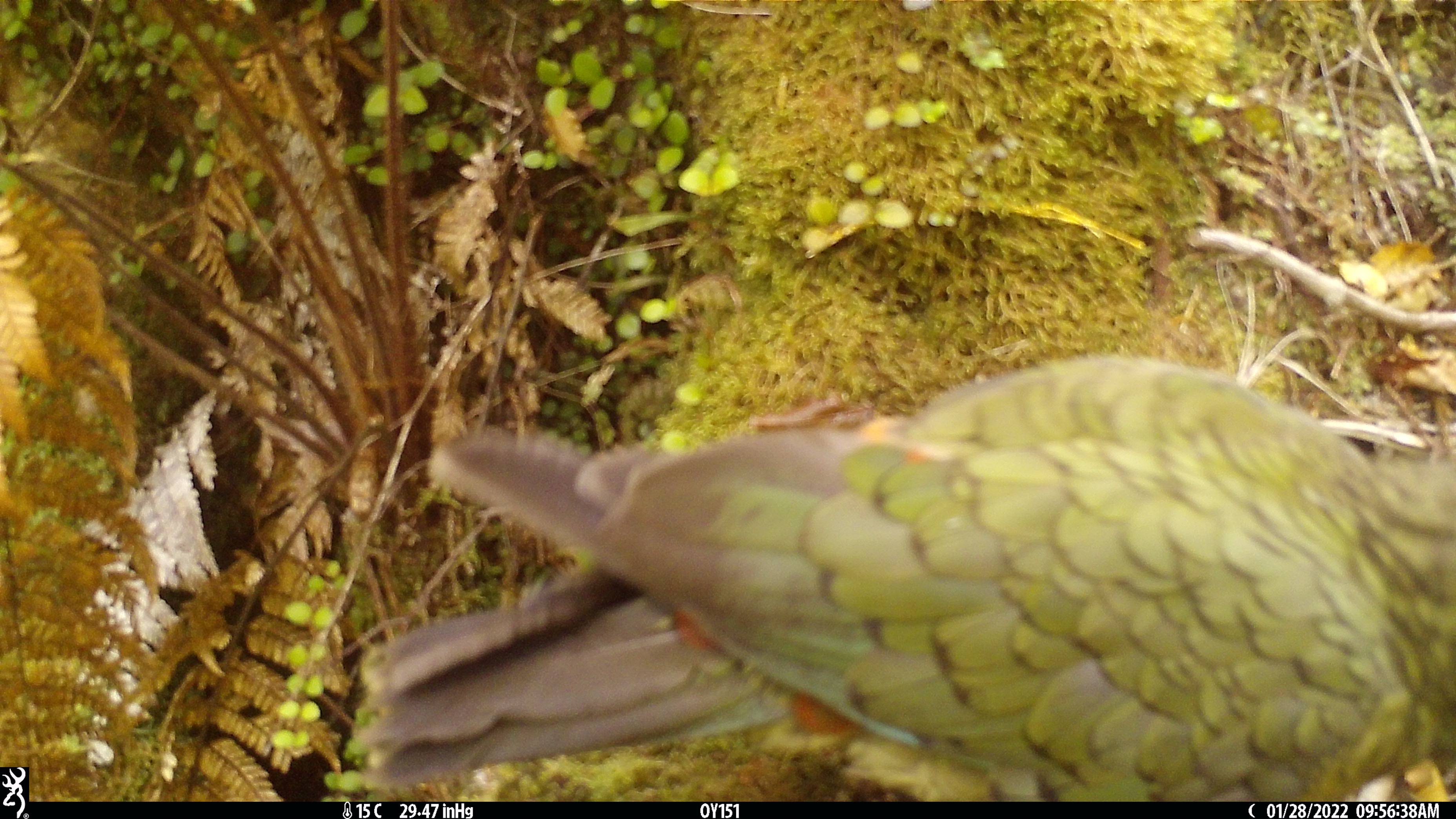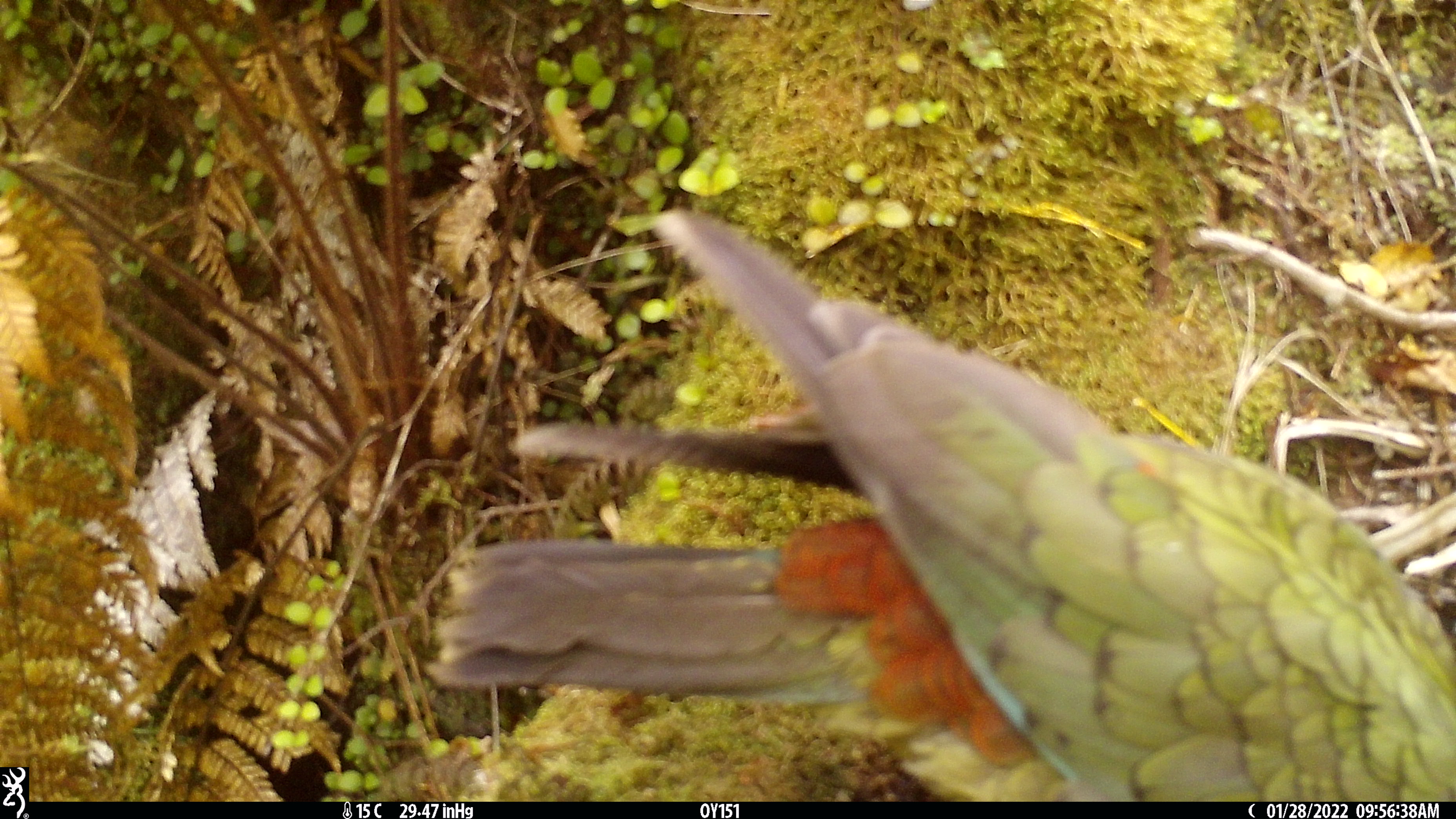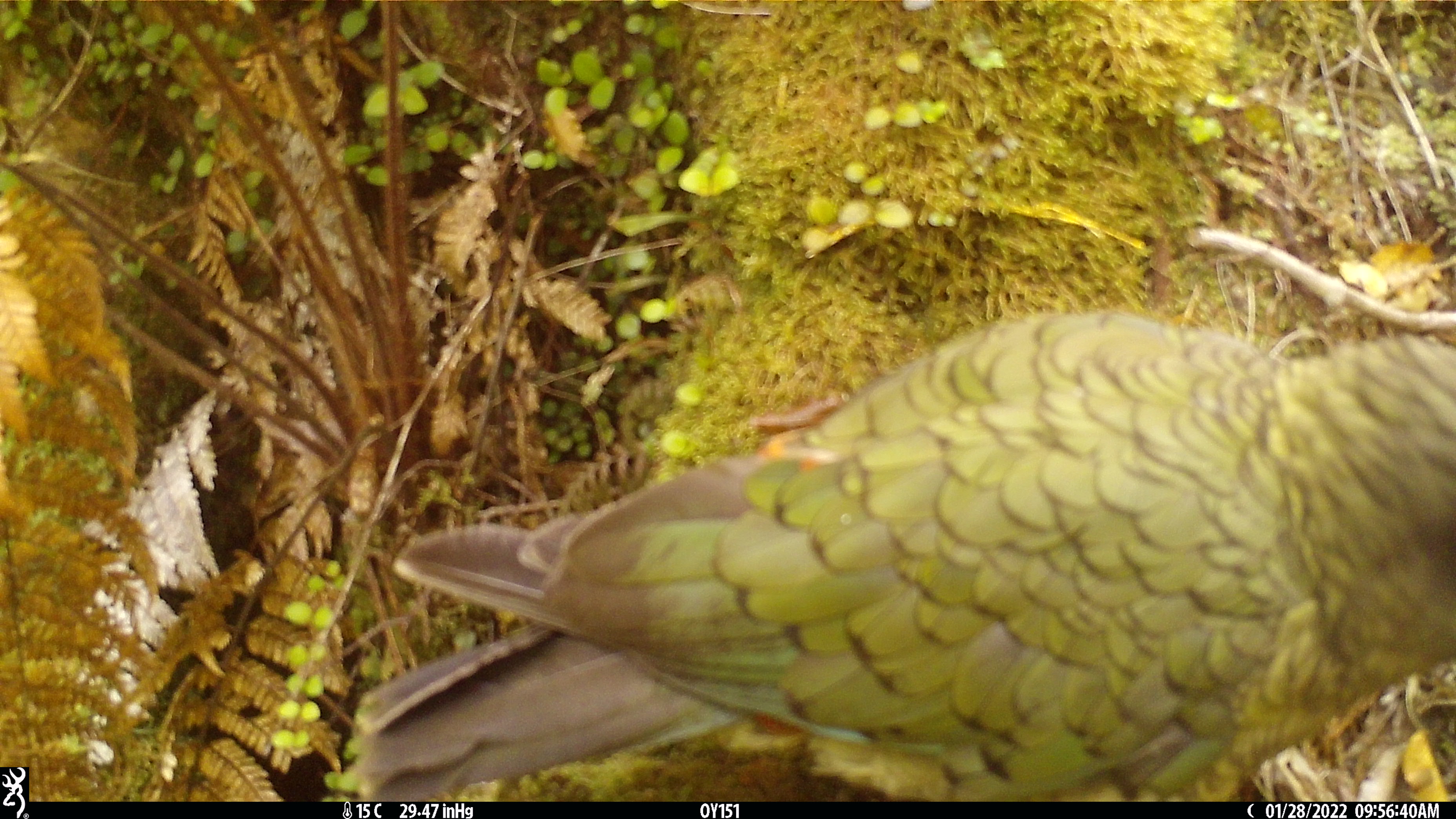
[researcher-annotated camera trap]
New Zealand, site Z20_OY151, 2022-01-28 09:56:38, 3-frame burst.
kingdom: Animalia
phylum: Chordata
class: Aves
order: Psittaciformes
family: Strigopidae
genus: Nestor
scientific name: Nestor notabilis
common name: kea